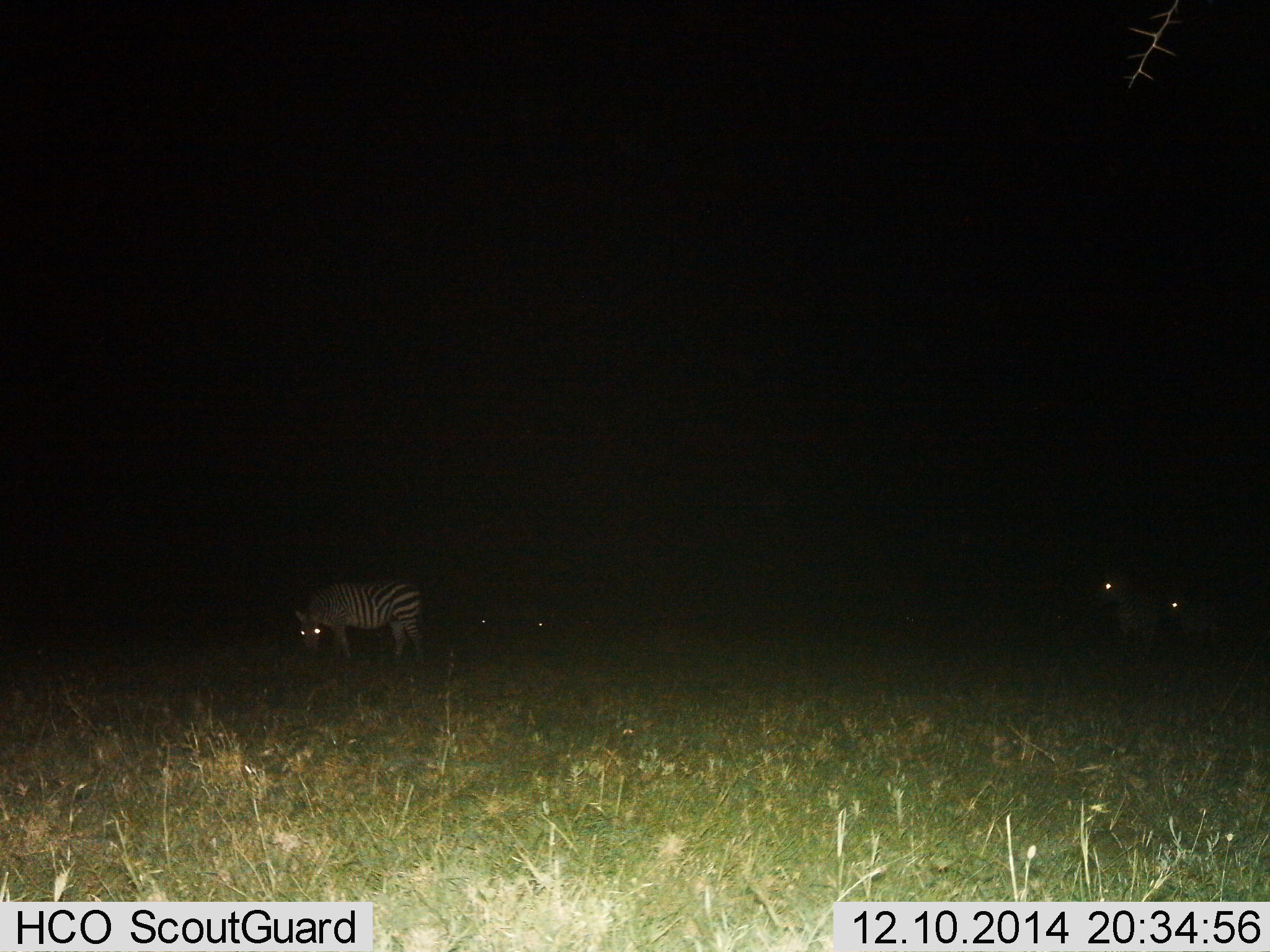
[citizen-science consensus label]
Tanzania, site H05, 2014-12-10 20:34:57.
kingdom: Animalia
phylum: Chordata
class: Mammalia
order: Perissodactyla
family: Equidae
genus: Equus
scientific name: Equus quagga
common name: plains zebra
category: zebra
Zebra (plains zebra) (Equus quagga), count 3. Behavior (volunteer vote fractions): standing 70%, resting 0%, moving 0%, interacting 0%. Young present (vote fraction): 0%. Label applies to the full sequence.